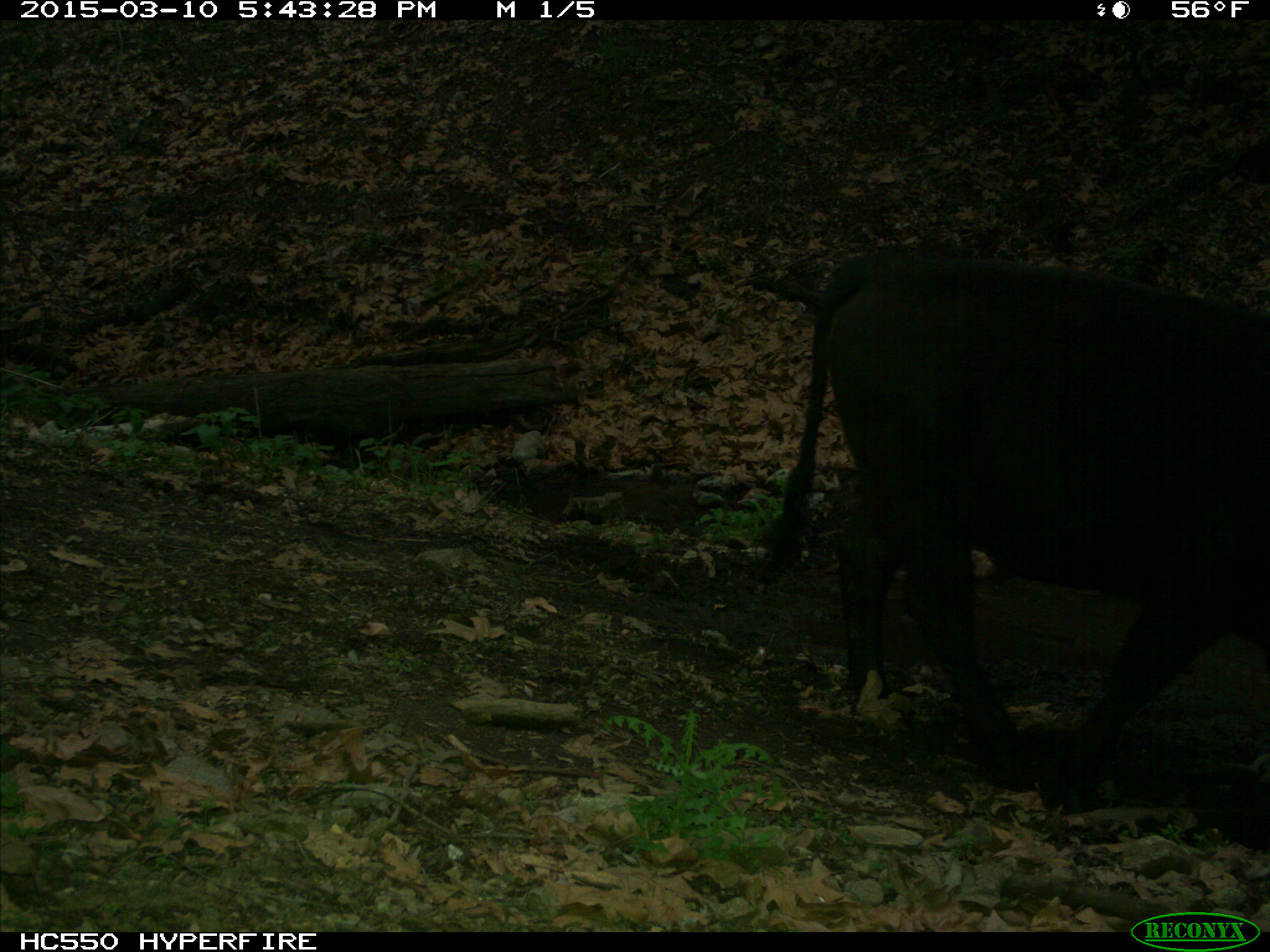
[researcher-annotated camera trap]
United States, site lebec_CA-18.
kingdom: Animalia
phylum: Chordata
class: Mammalia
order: Artiodactyla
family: Bovidae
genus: Bos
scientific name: Bos taurus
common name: domestic cow